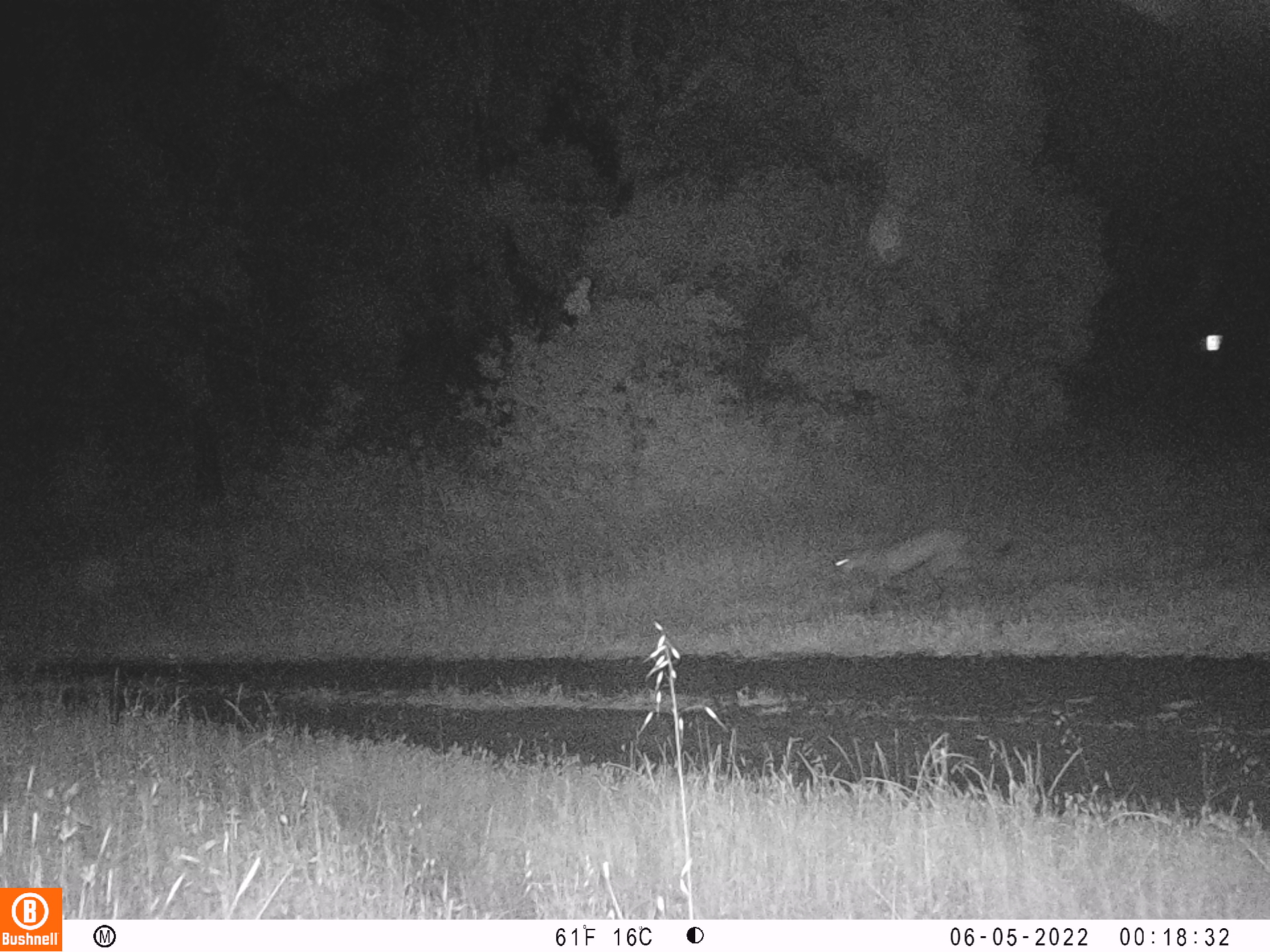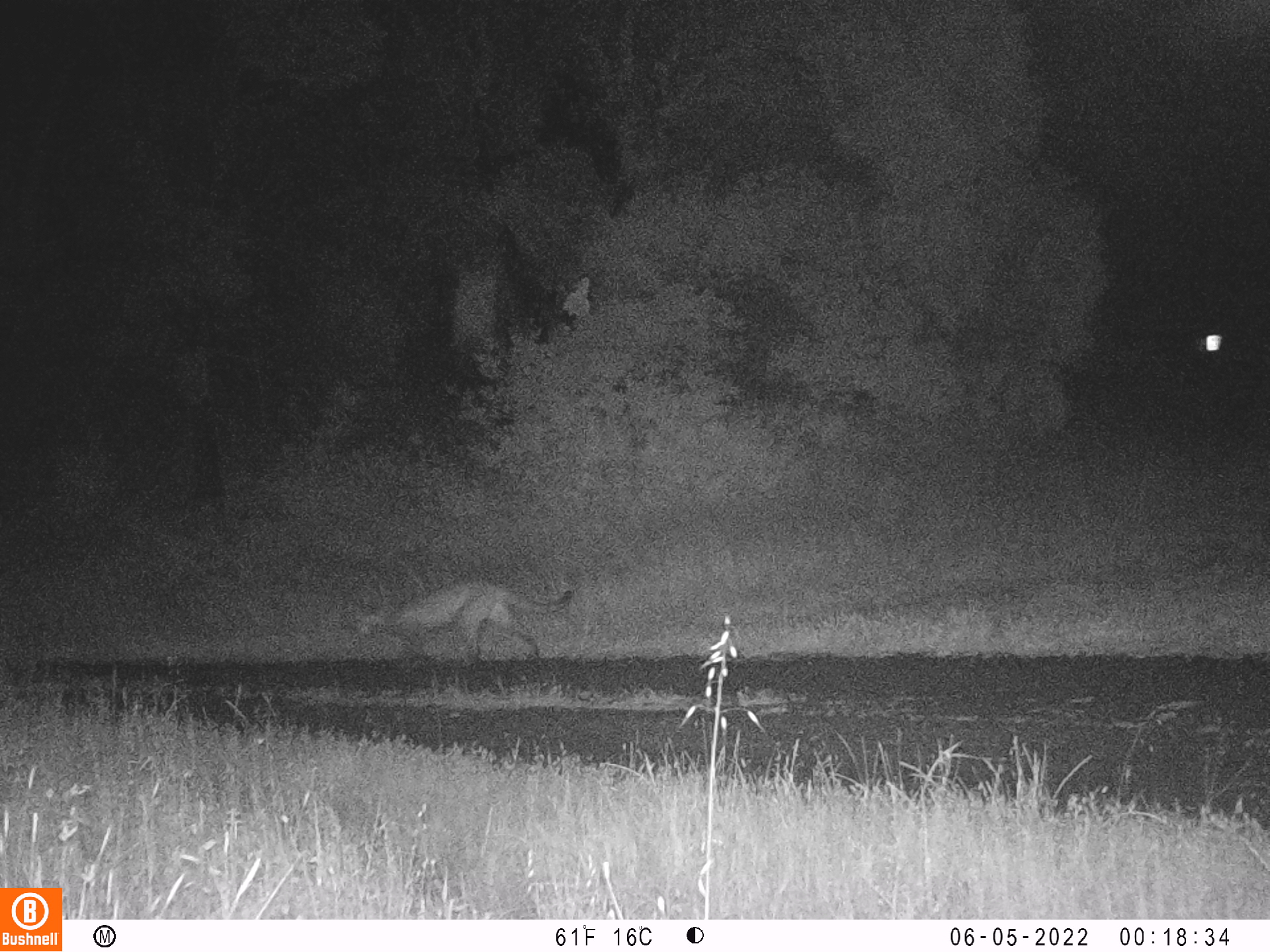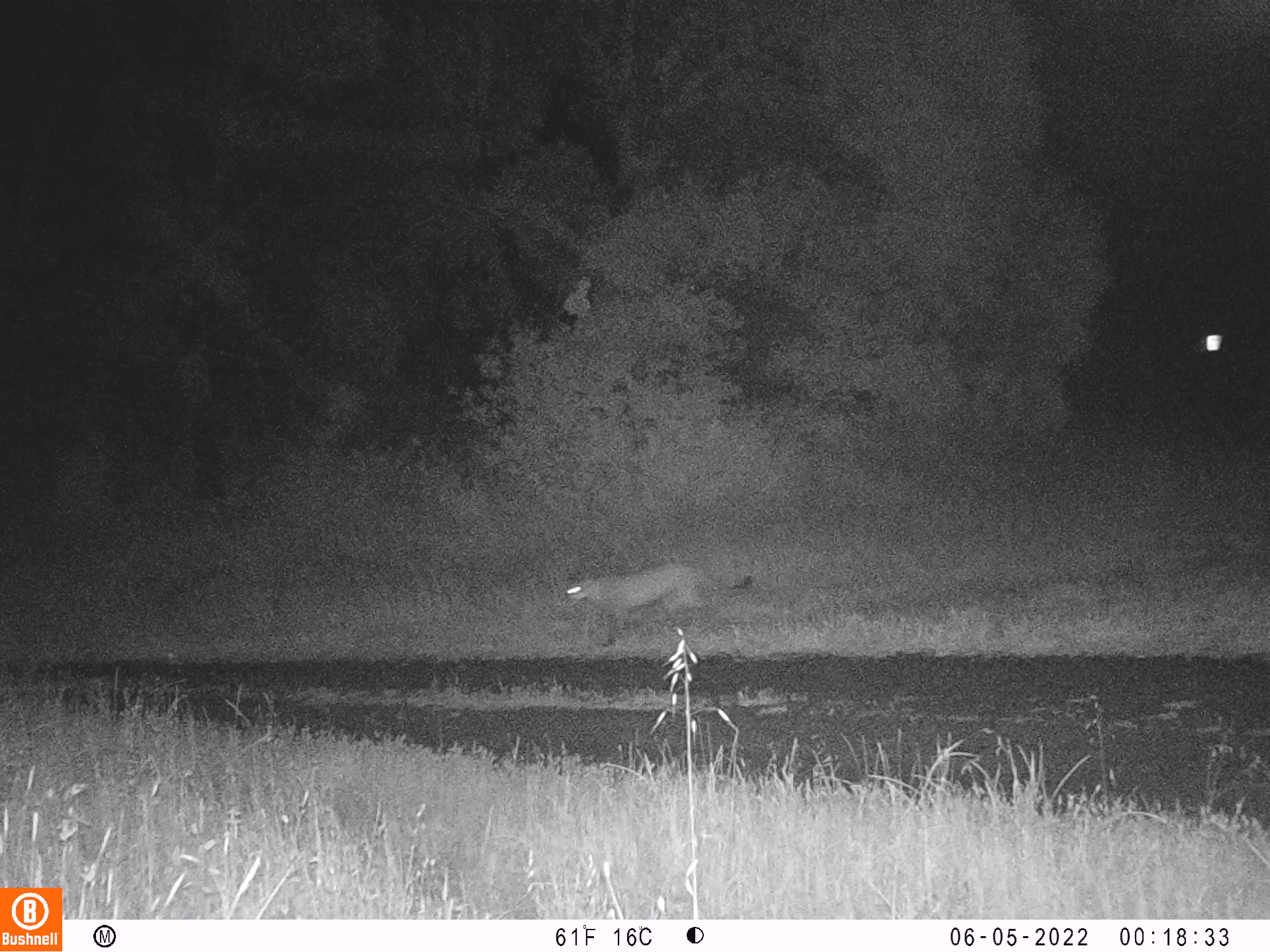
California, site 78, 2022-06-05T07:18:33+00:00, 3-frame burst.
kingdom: Animalia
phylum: Chordata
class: Mammalia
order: Carnivora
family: Felidae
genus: Puma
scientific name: Puma concolor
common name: puma